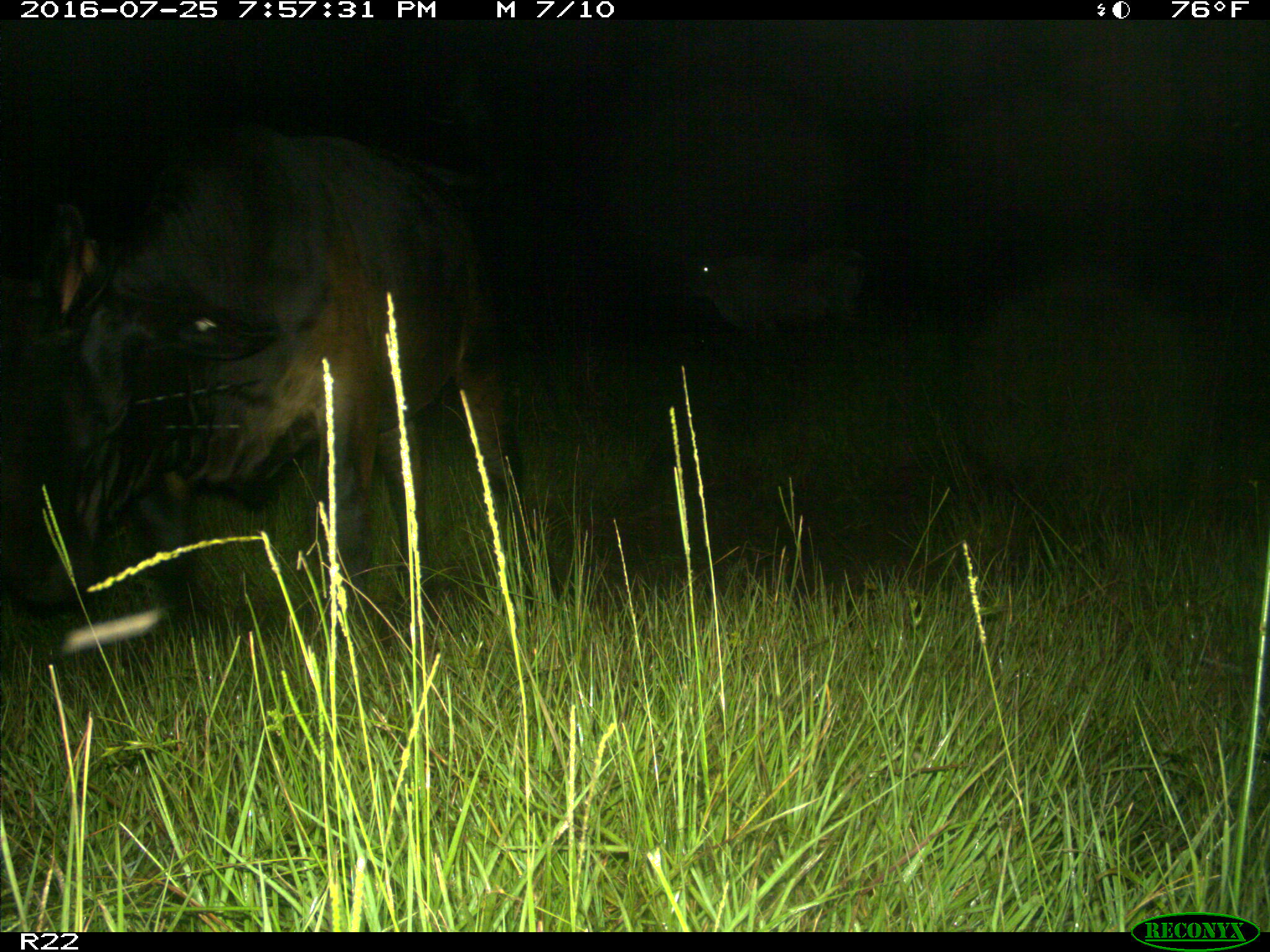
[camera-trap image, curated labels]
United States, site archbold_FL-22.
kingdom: Animalia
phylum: Chordata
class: Mammalia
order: Artiodactyla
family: Bovidae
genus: Bos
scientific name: Bos taurus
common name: domestic cow